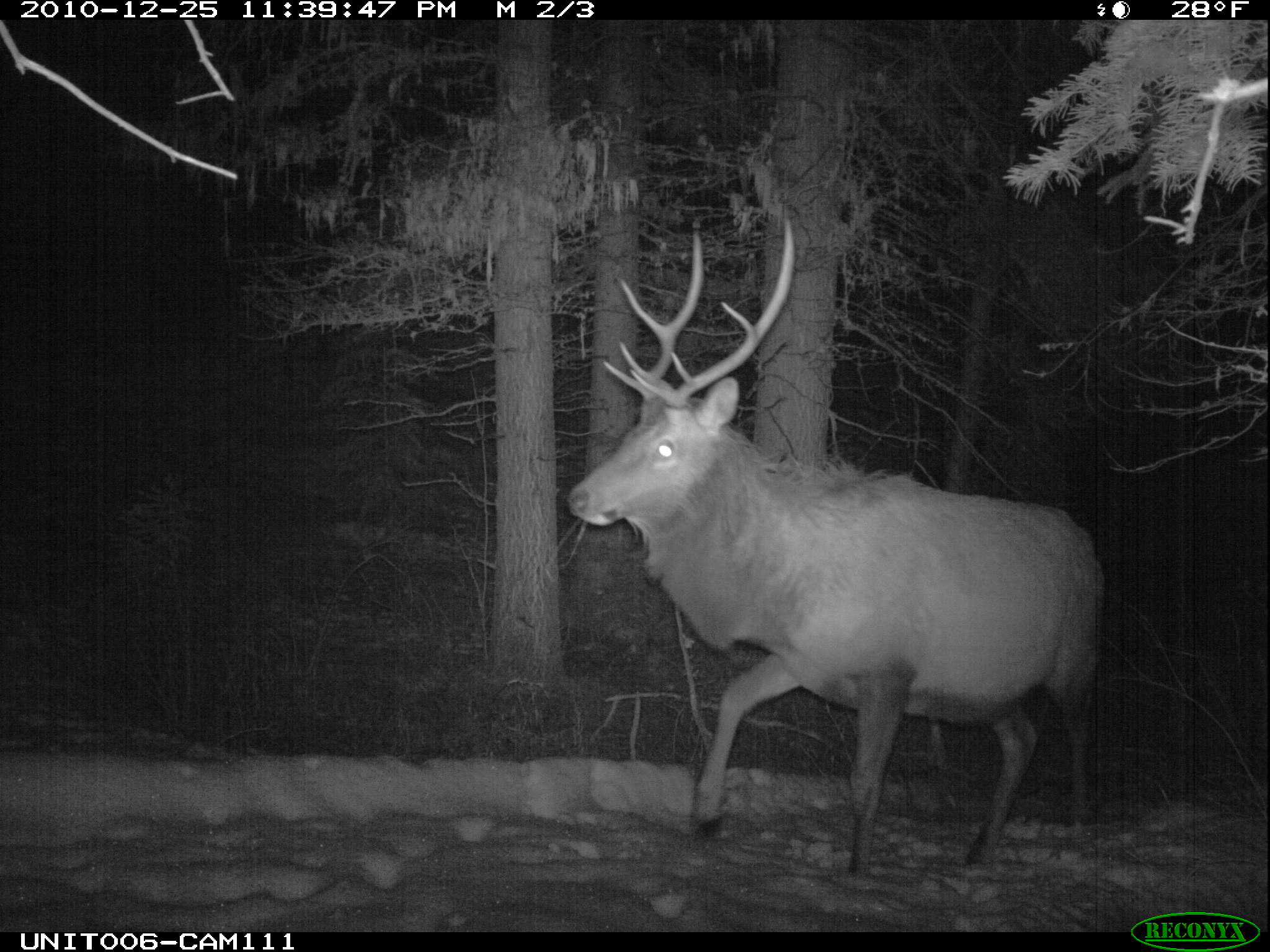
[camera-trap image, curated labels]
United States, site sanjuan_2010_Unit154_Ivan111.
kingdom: Animalia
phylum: Chordata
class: Mammalia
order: Artiodactyla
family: Cervidae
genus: Cervus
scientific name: Cervus elaphus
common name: red deer